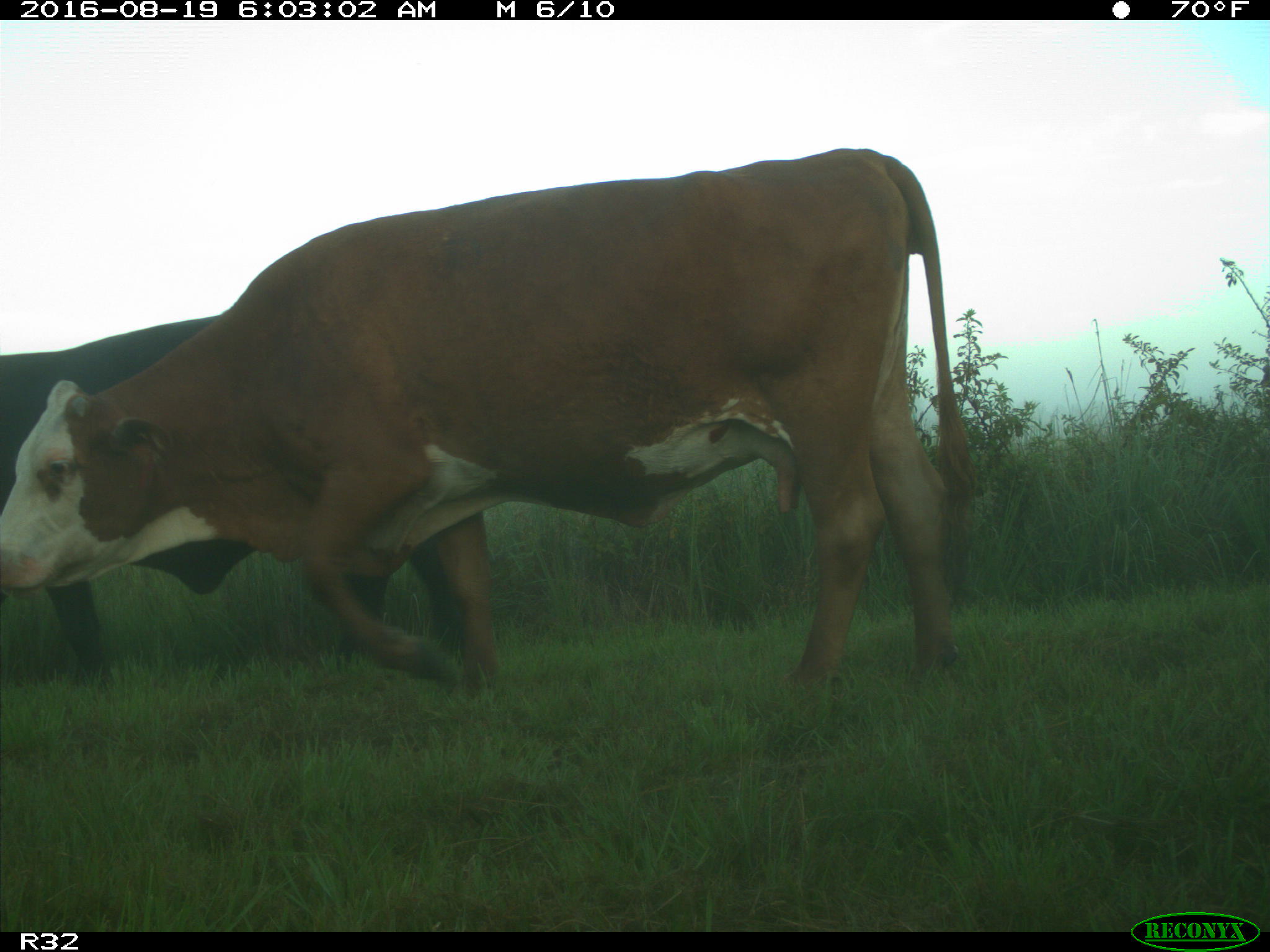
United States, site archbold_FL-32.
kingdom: Animalia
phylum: Chordata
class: Mammalia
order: Artiodactyla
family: Bovidae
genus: Bos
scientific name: Bos taurus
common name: domestic cow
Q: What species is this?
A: Bos taurus (domestic cow).